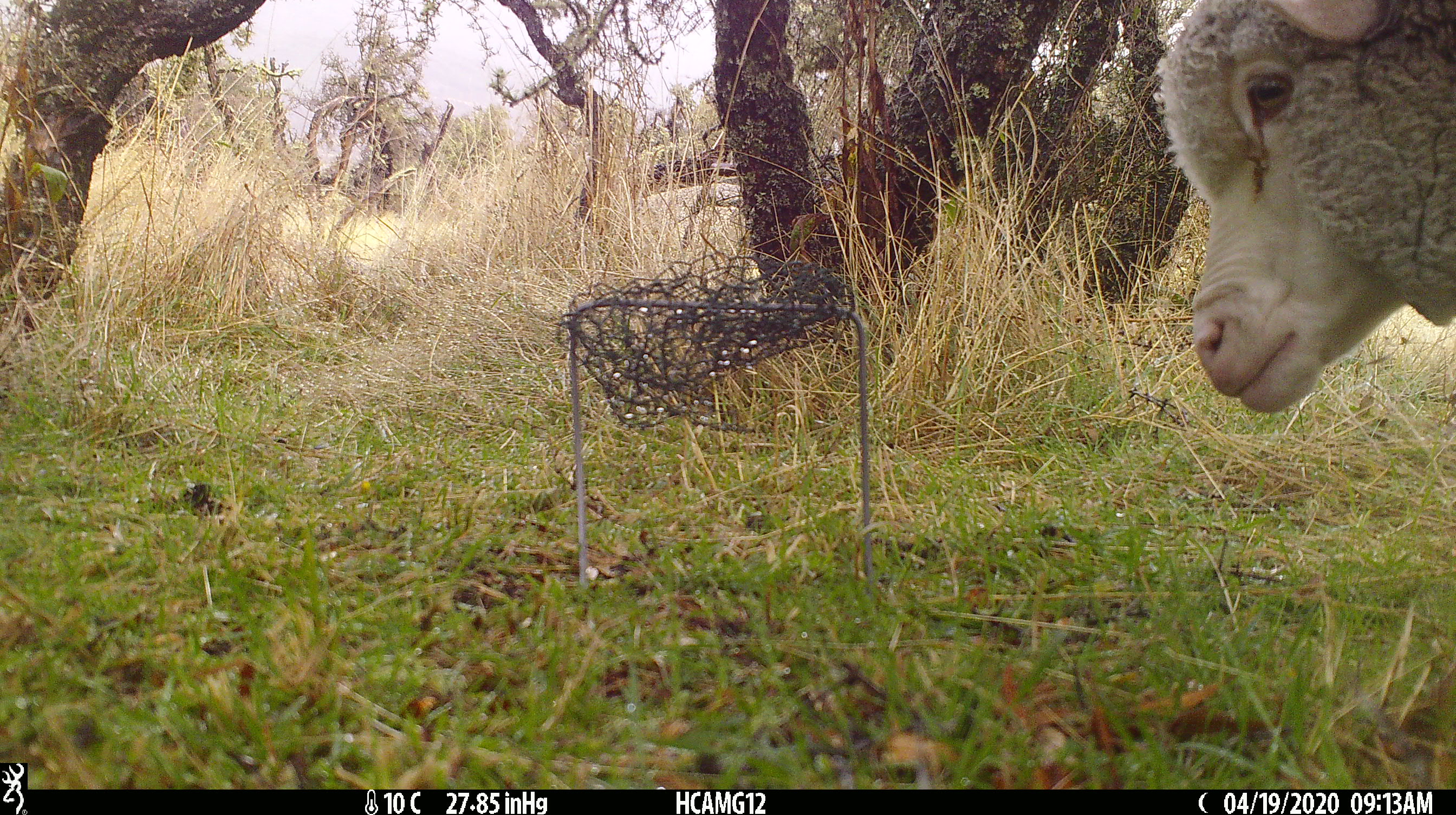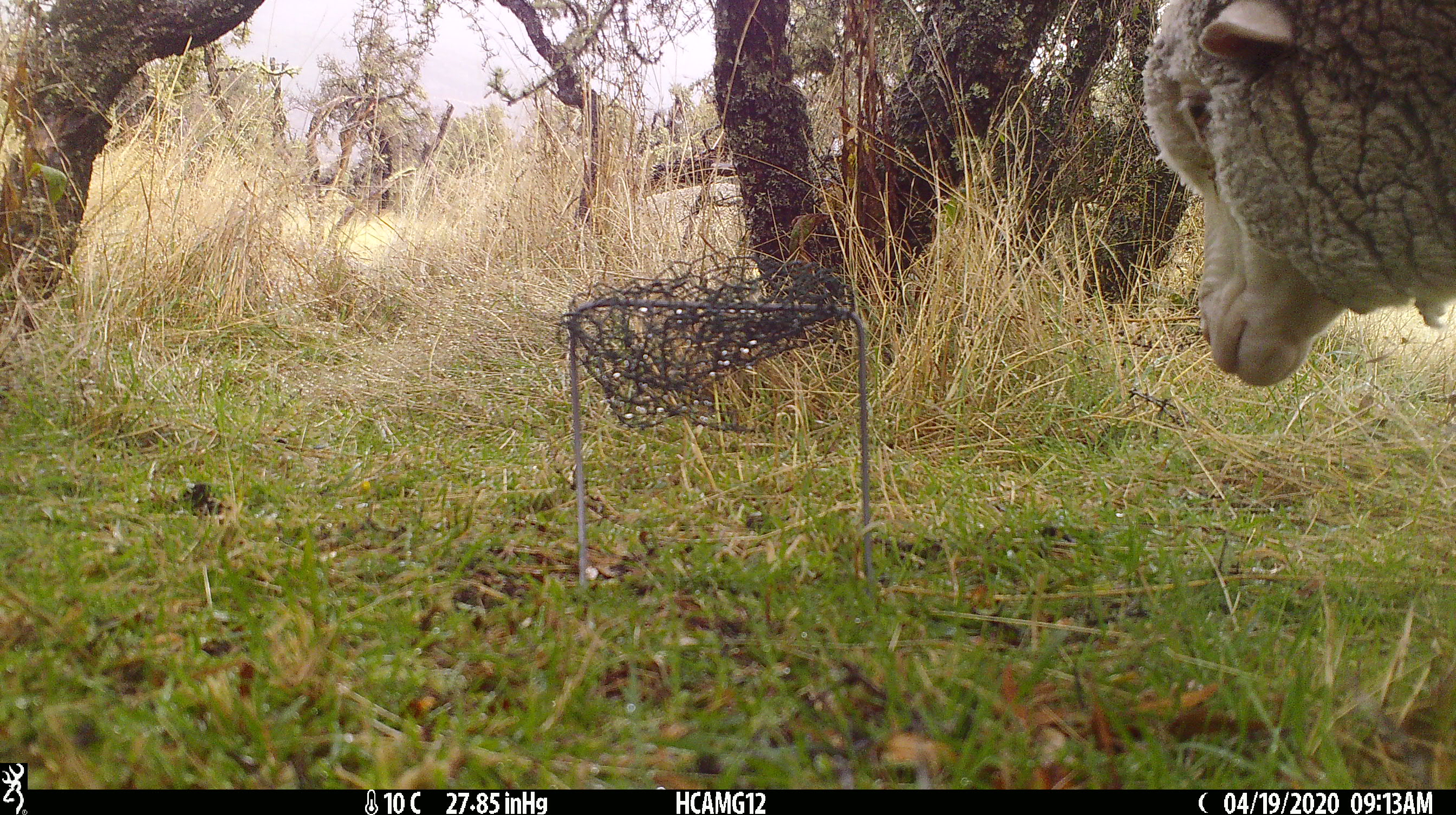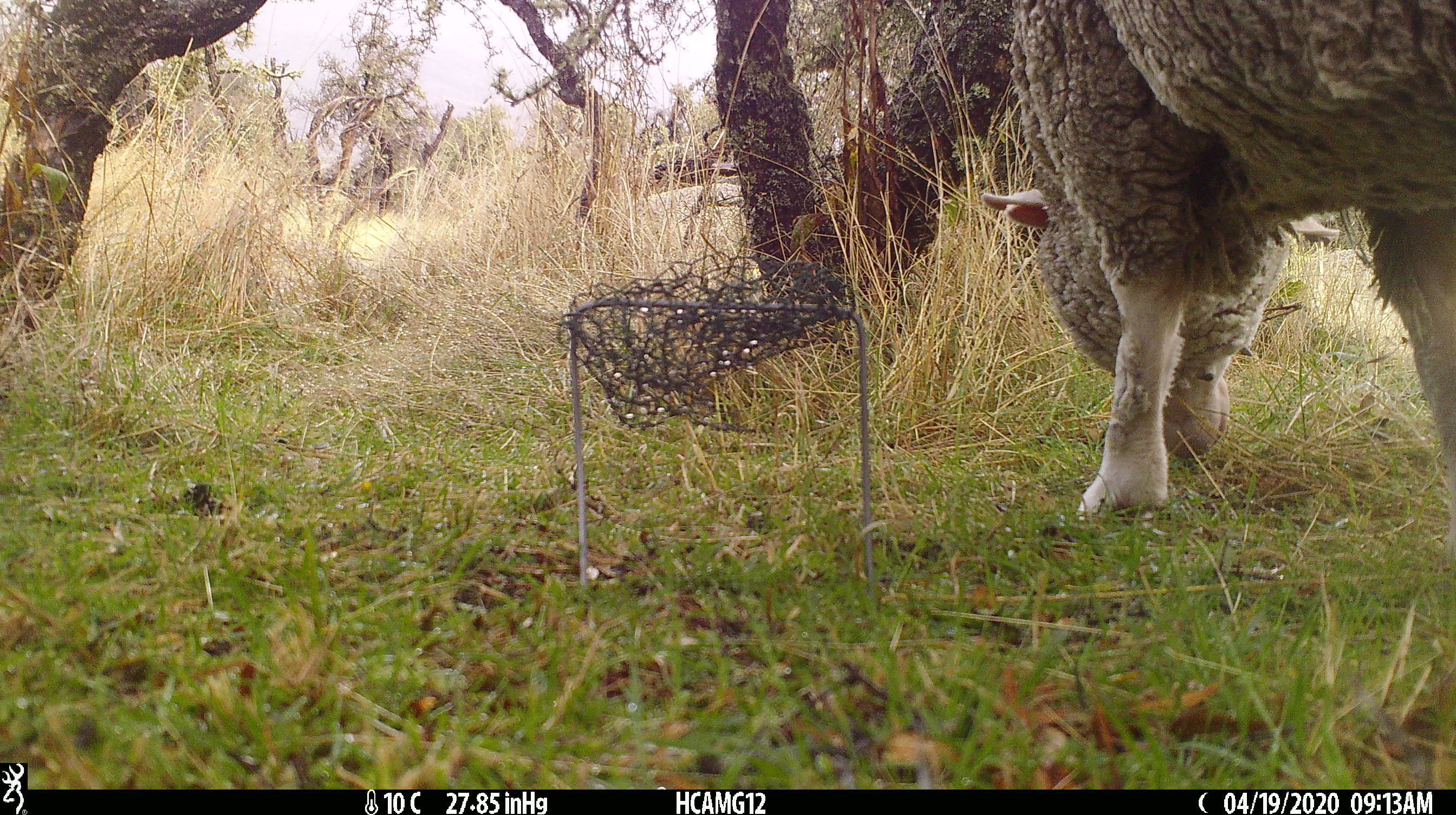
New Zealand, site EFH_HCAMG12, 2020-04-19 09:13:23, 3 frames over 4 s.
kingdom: Animalia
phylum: Chordata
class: Mammalia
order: Artiodactyla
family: Bovidae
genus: Ovis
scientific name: Ovis aries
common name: domestic sheep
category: sheep